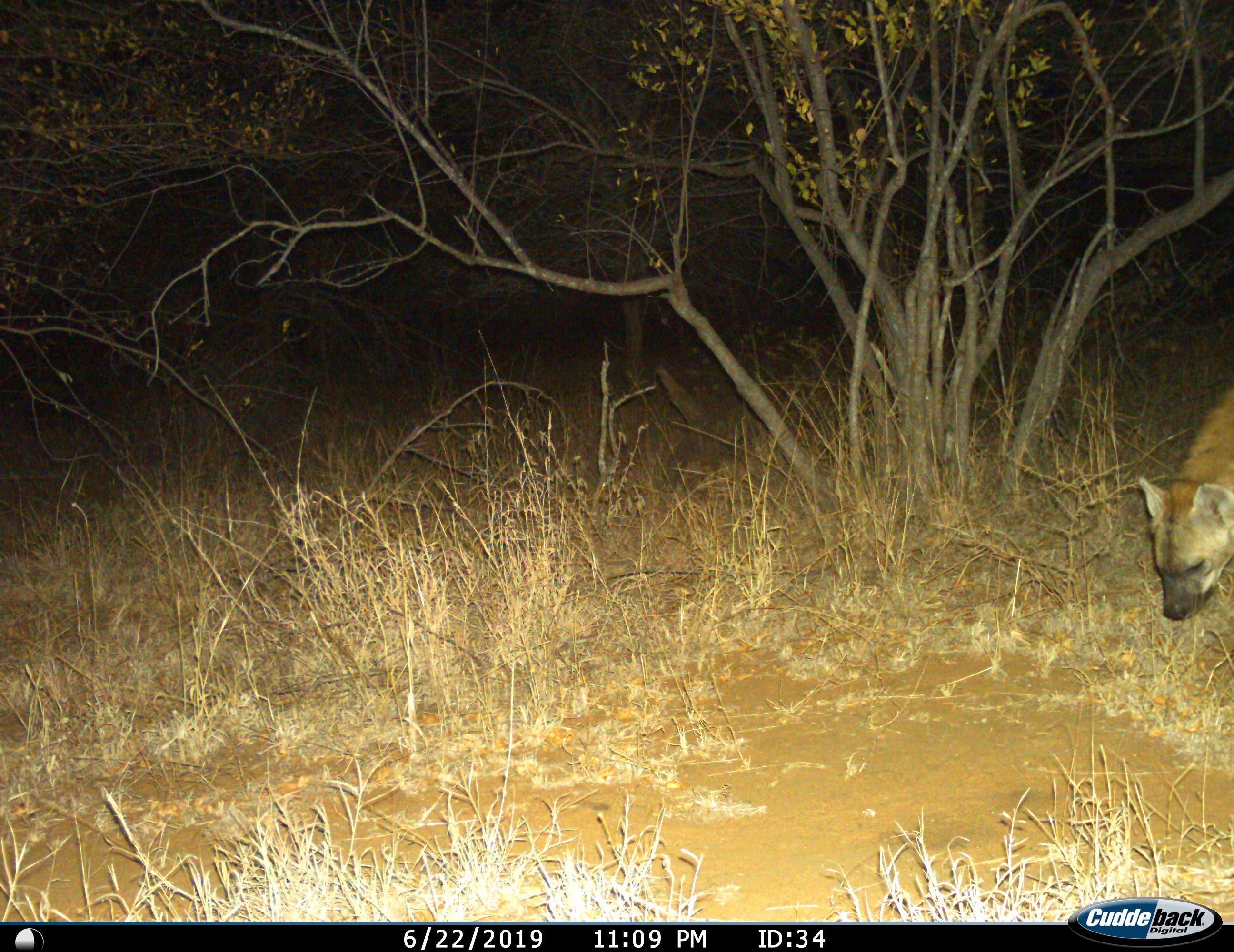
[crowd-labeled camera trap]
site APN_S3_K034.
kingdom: Animalia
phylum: Chordata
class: Mammalia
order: Carnivora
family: Hyaenidae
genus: Crocuta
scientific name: Crocuta crocuta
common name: spotted hyena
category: hyenaspotted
Hyenaspotted (spotted hyena) (Crocuta crocuta), count 1. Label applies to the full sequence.